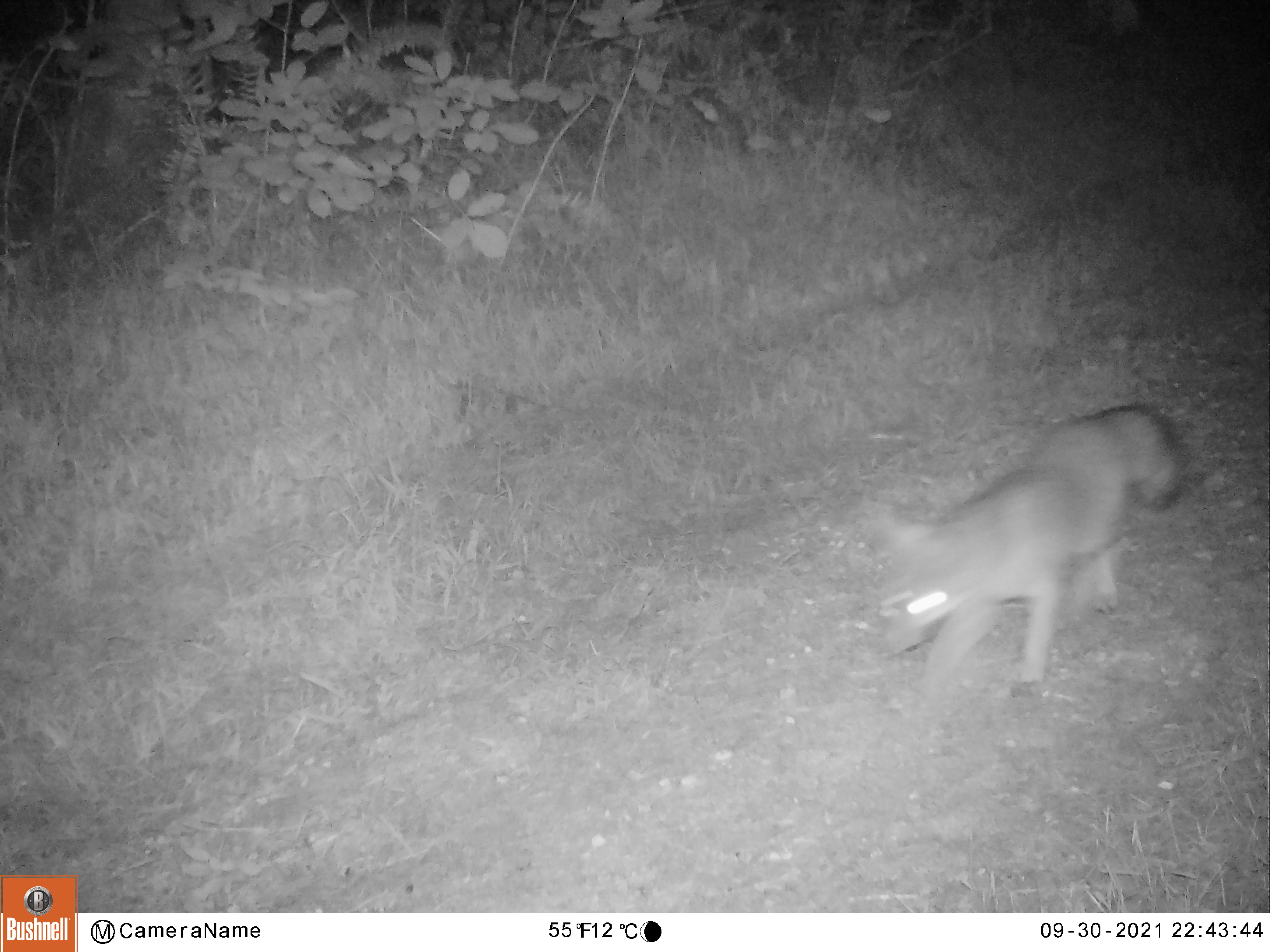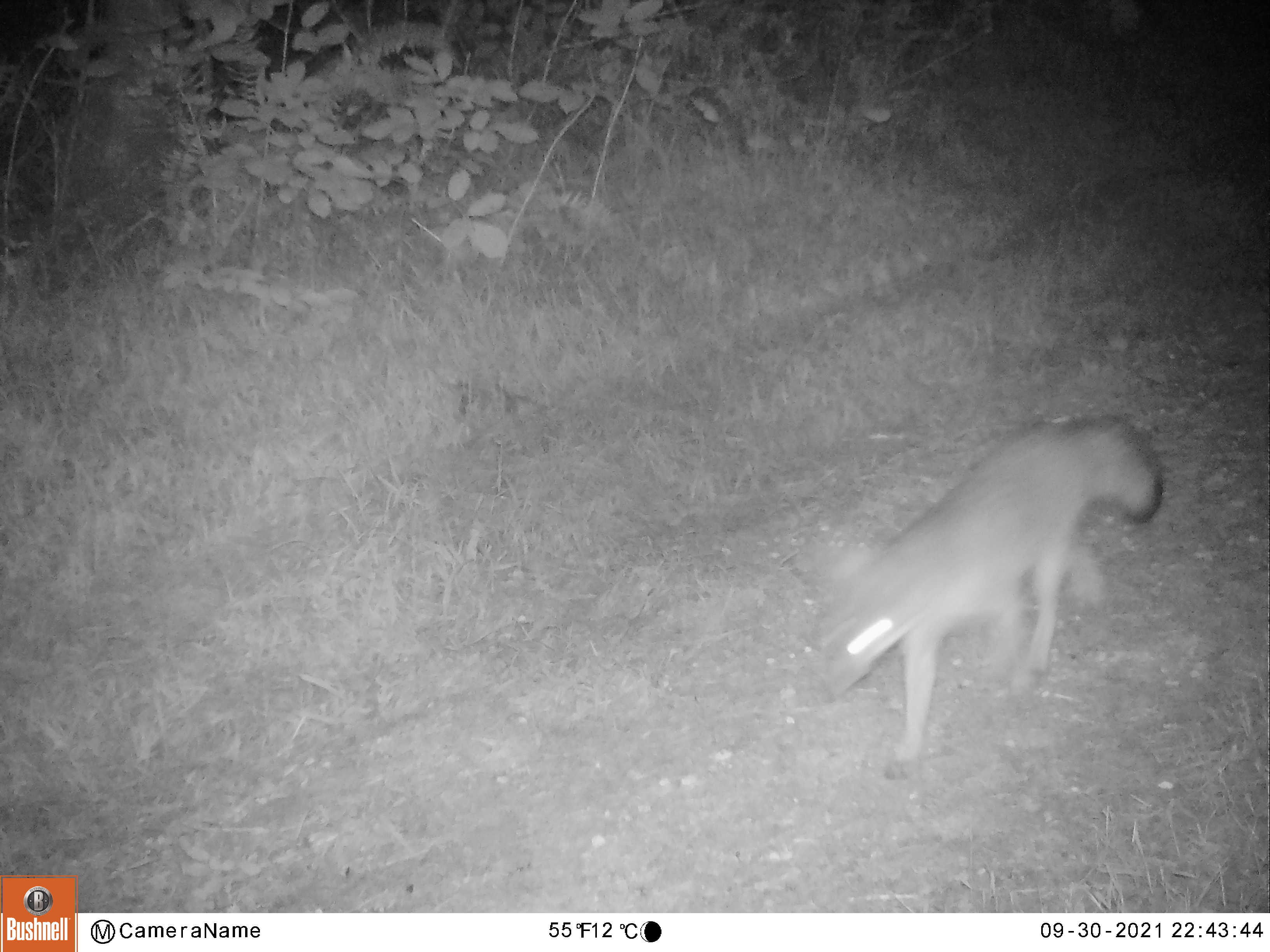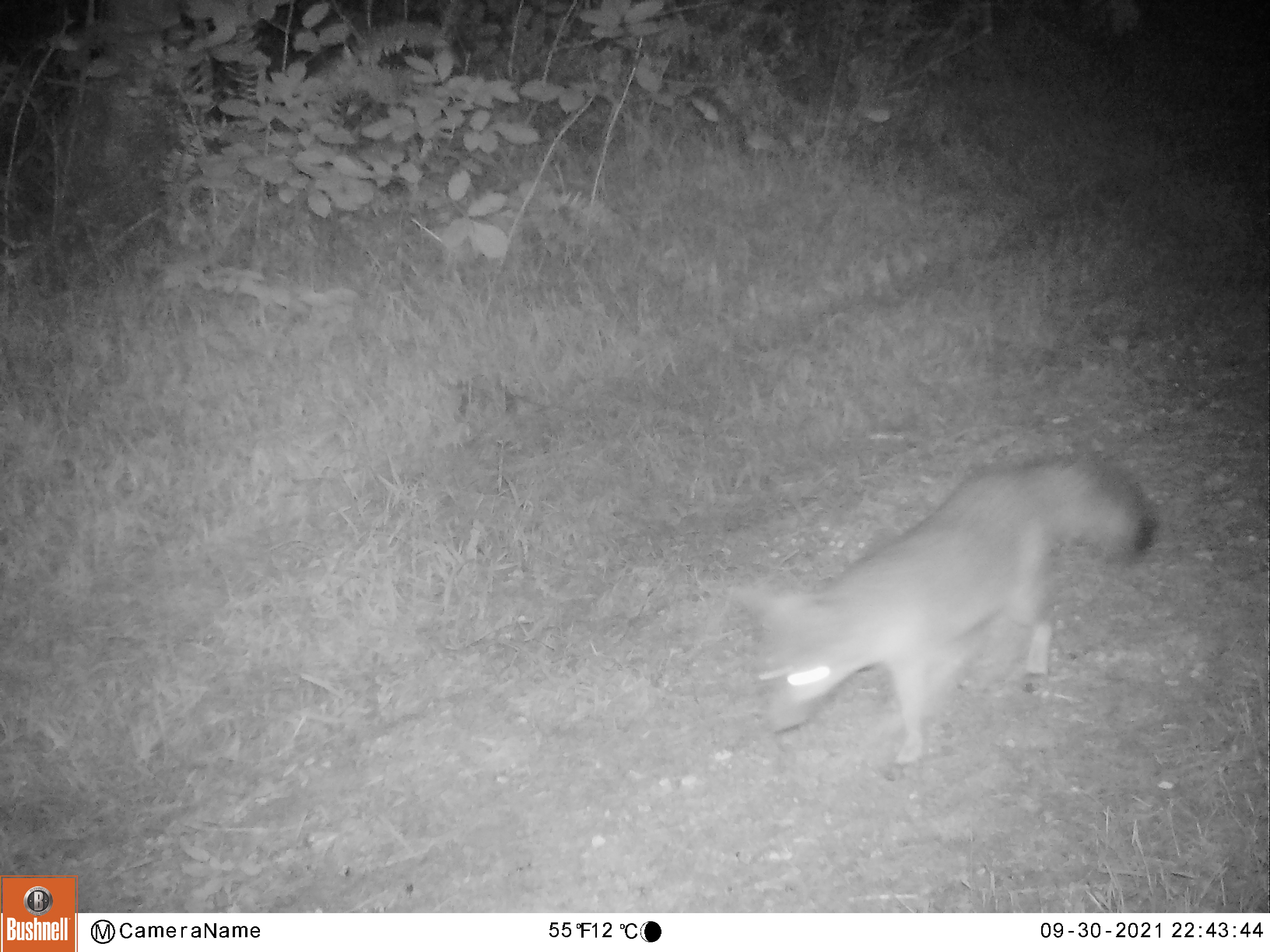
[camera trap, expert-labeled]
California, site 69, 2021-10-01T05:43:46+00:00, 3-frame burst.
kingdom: Animalia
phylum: Chordata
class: Mammalia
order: Carnivora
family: Canidae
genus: Urocyon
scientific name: Urocyon cinereoargenteus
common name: gray fox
Gray fox (Urocyon cinereoargenteus).